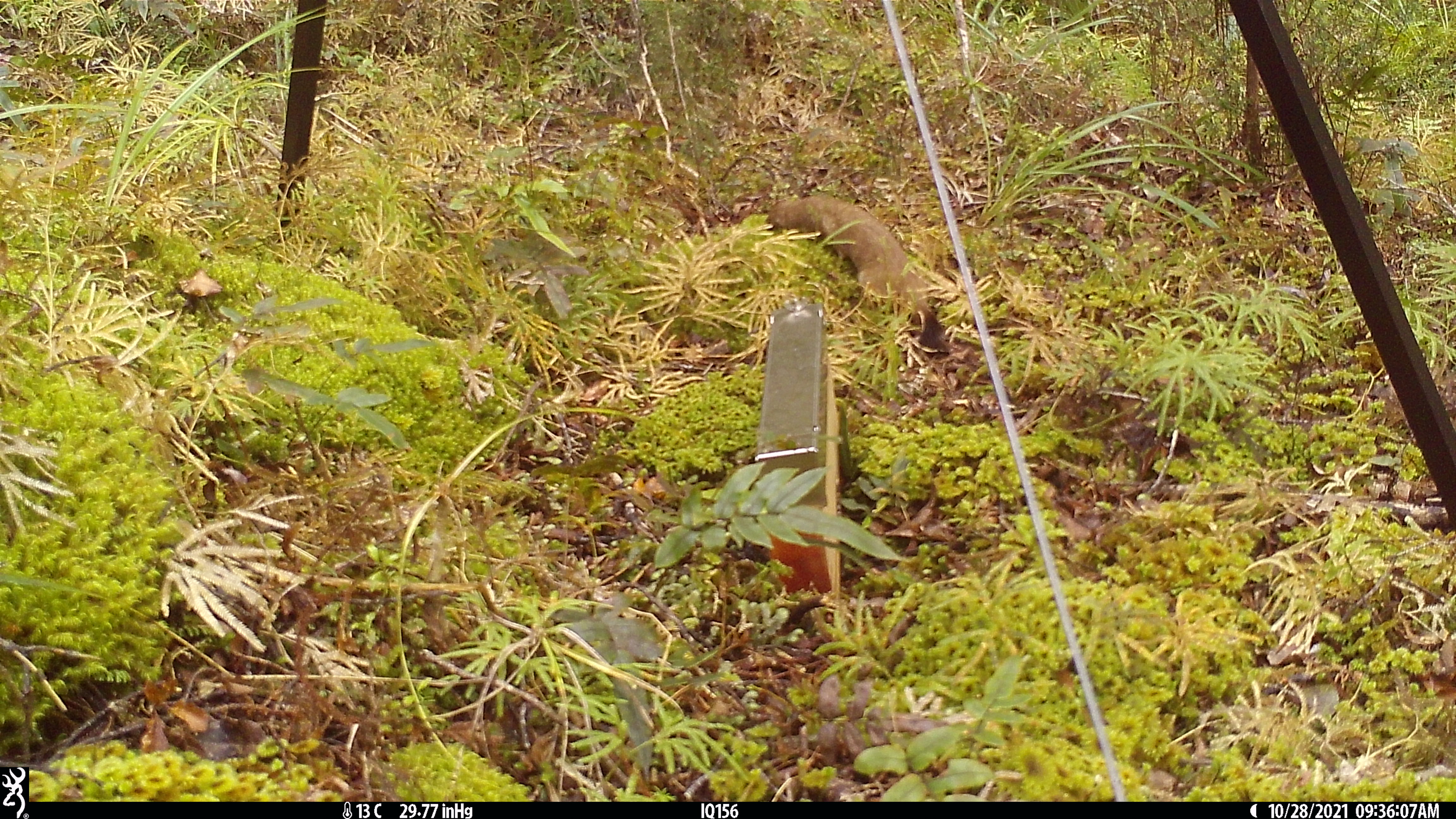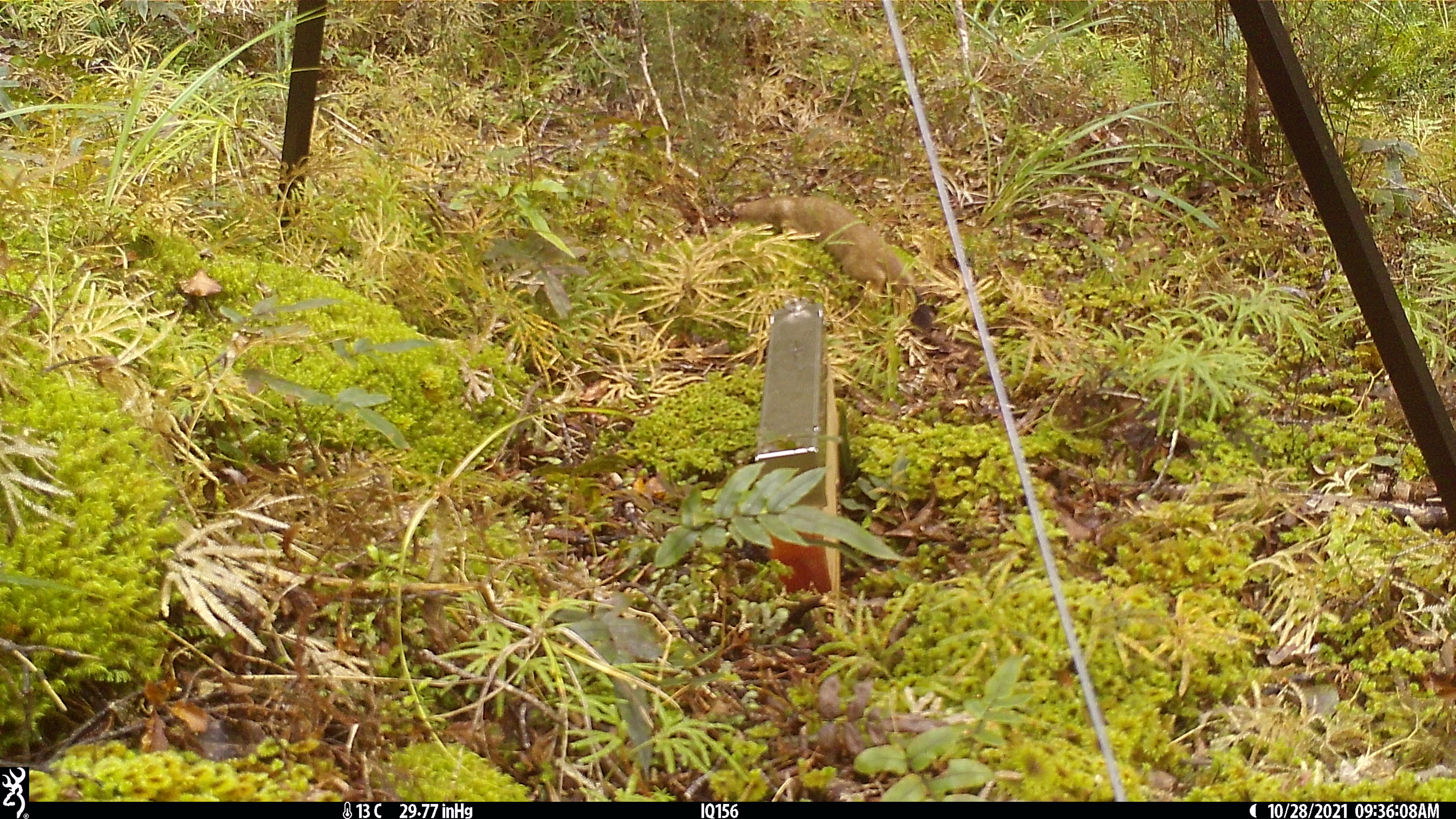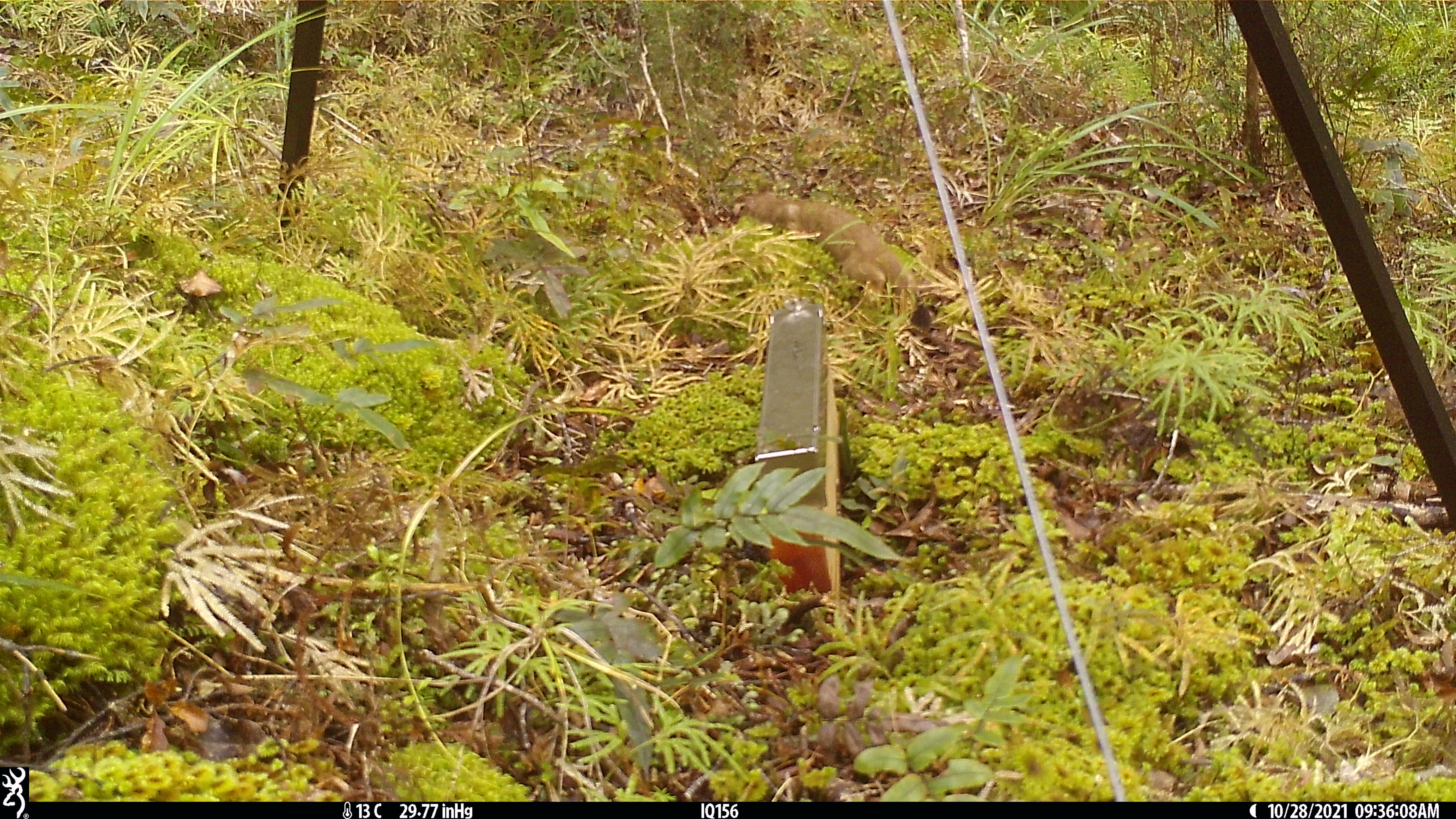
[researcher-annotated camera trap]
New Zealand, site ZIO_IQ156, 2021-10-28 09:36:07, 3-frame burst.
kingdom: Animalia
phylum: Chordata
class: Mammalia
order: Carnivora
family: Mustelidae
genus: Mustela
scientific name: Mustela erminea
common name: stoat